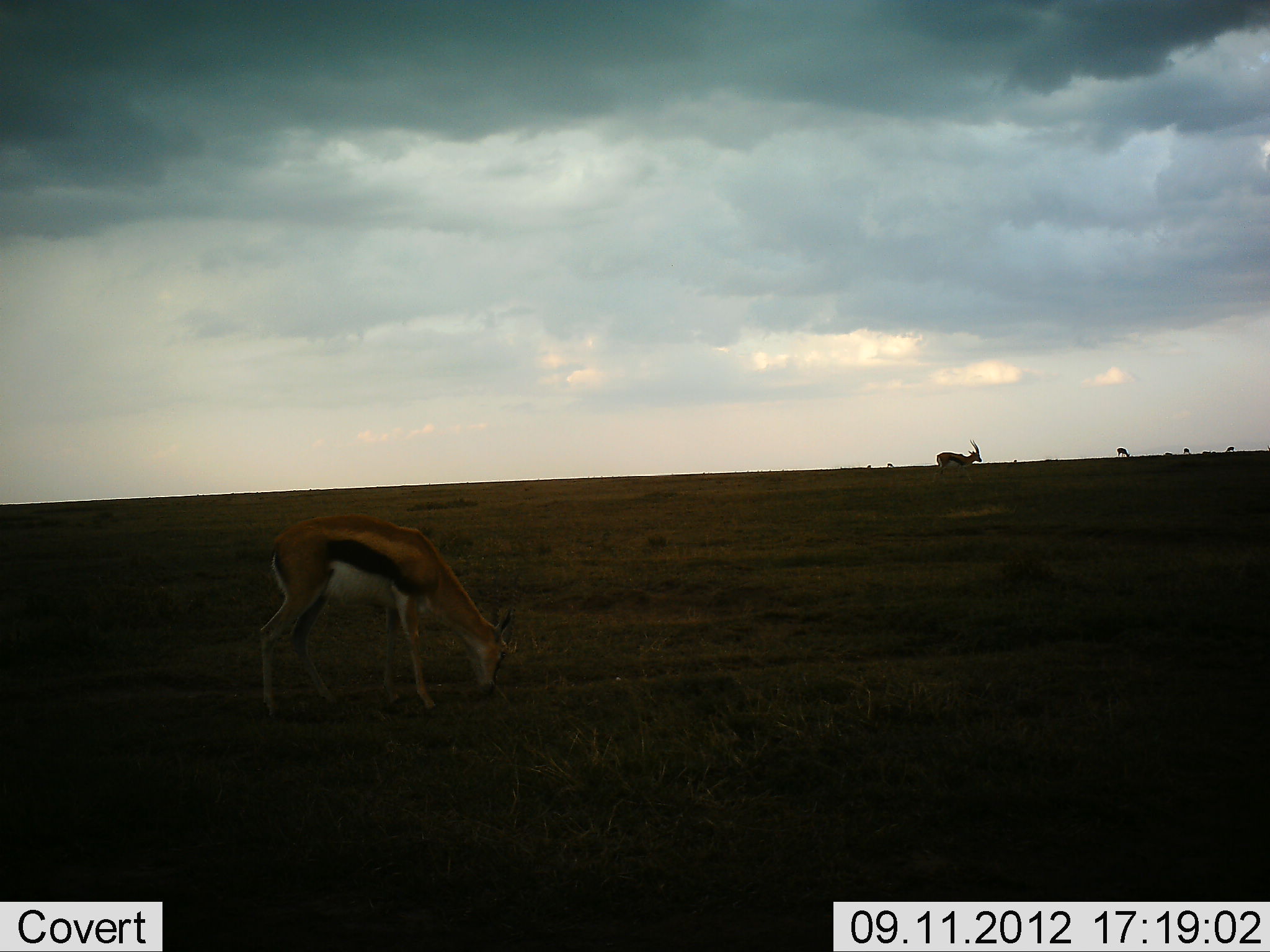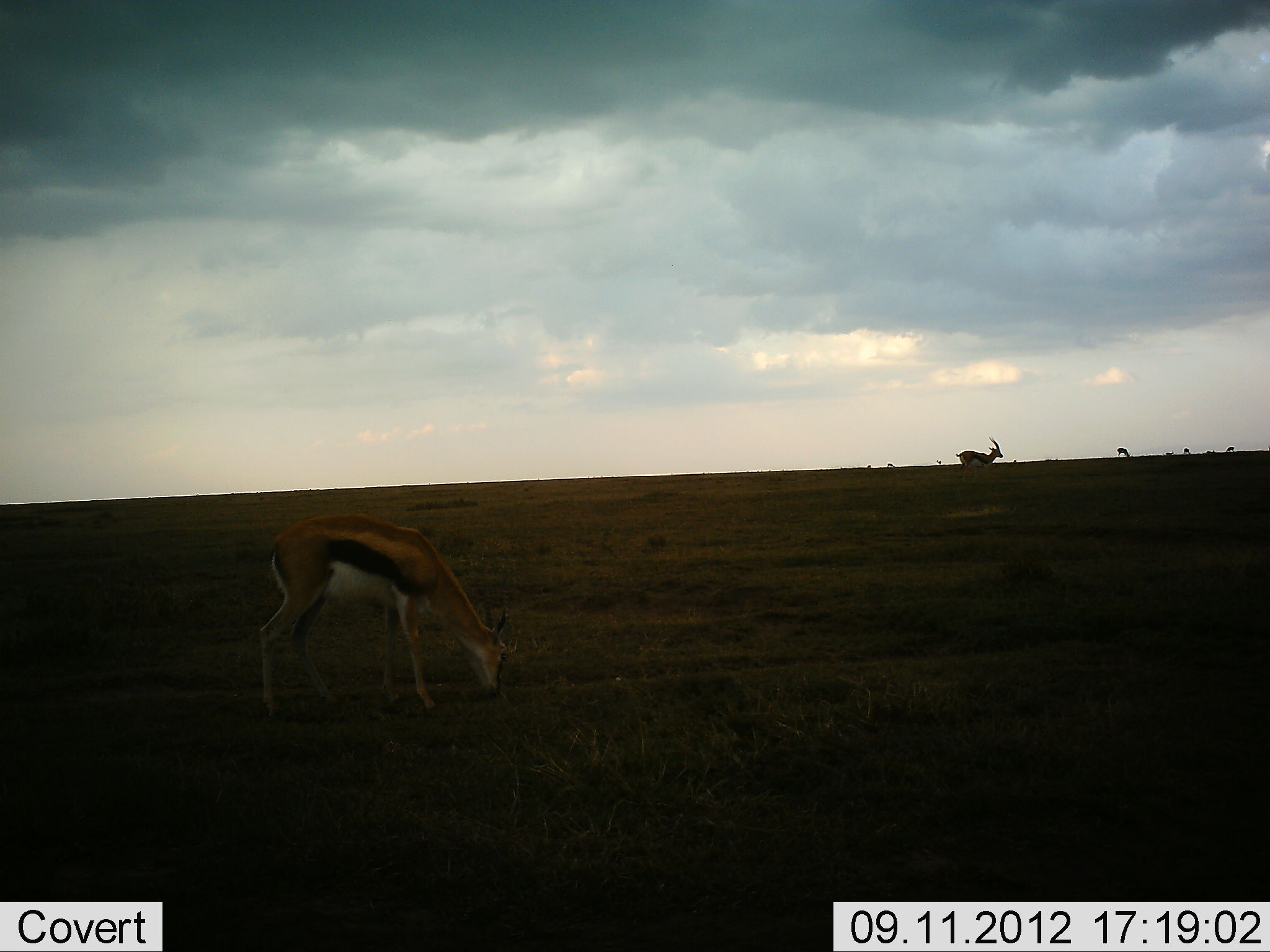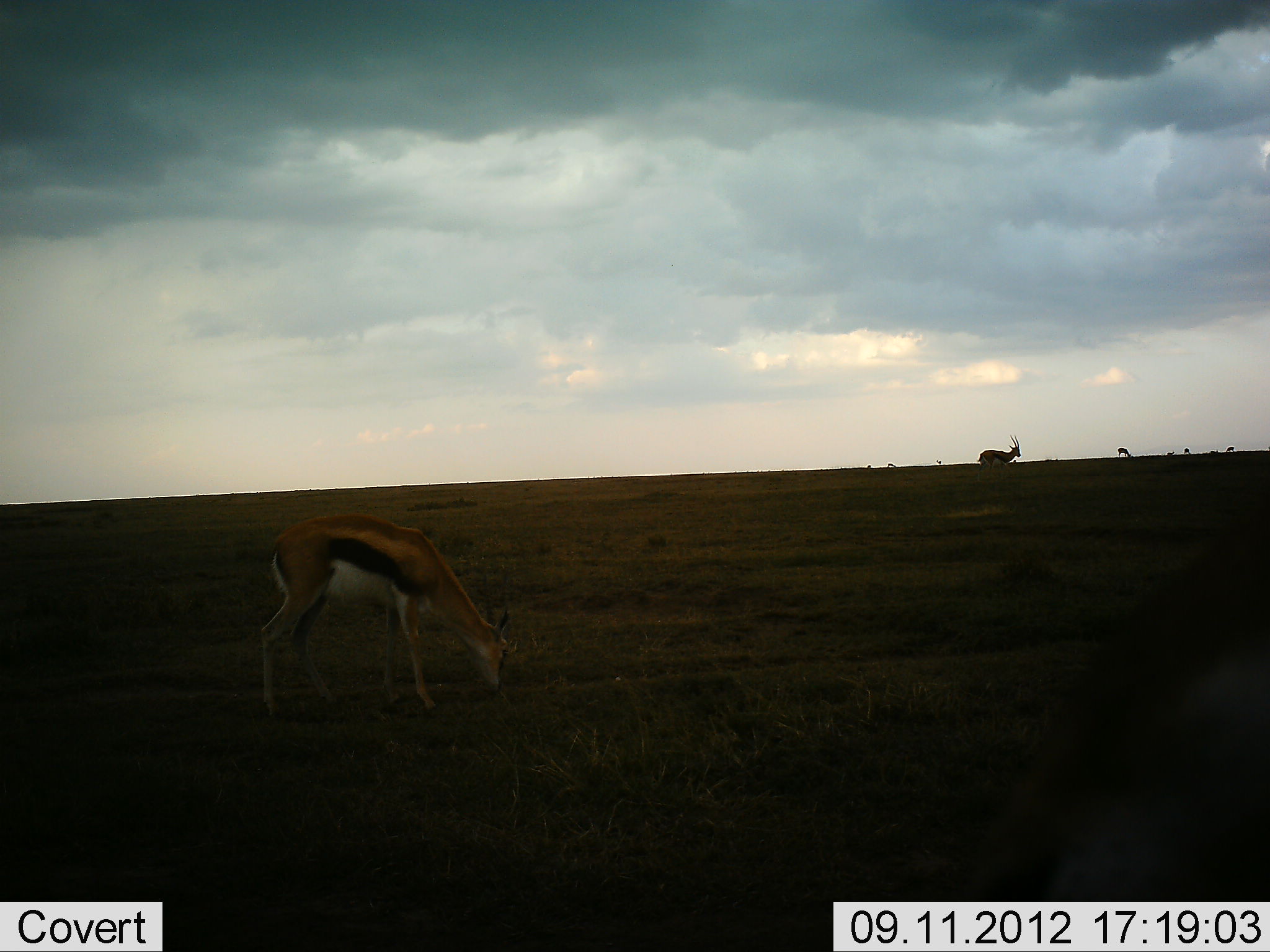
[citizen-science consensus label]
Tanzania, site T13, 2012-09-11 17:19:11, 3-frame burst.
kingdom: Animalia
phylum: Chordata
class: Mammalia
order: Artiodactyla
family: Bovidae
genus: Eudorcas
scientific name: Eudorcas thomsonii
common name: thomson's gazelle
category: gazellethomsons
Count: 2.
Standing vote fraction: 30%.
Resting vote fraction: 0%.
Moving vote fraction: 80%.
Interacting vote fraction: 0%.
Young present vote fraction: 0%.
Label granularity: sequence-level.